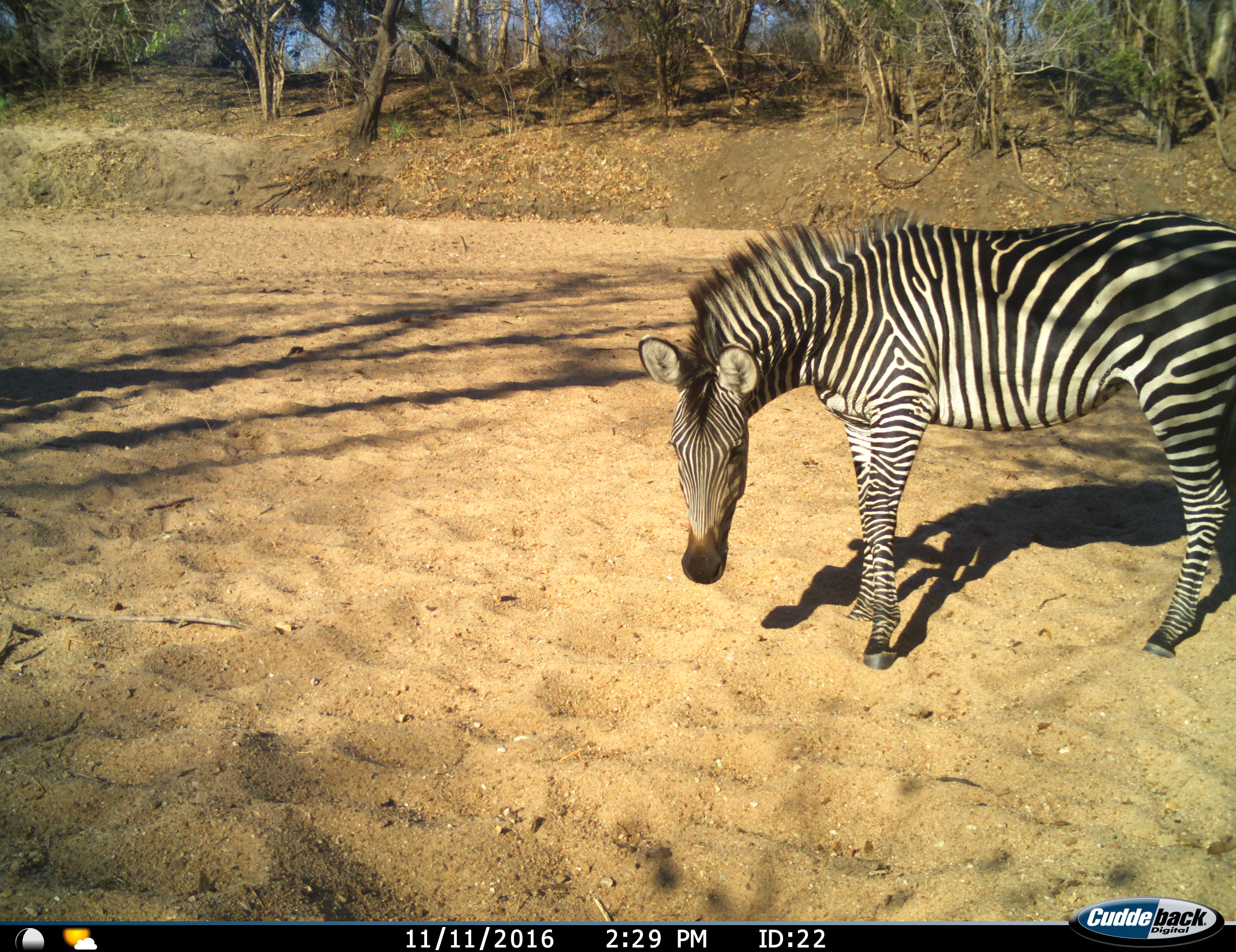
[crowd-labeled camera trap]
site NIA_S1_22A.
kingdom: Animalia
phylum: Chordata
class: Mammalia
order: Perissodactyla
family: Equidae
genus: Equus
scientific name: Equus quagga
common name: plains zebra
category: zebraplains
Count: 1.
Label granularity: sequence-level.